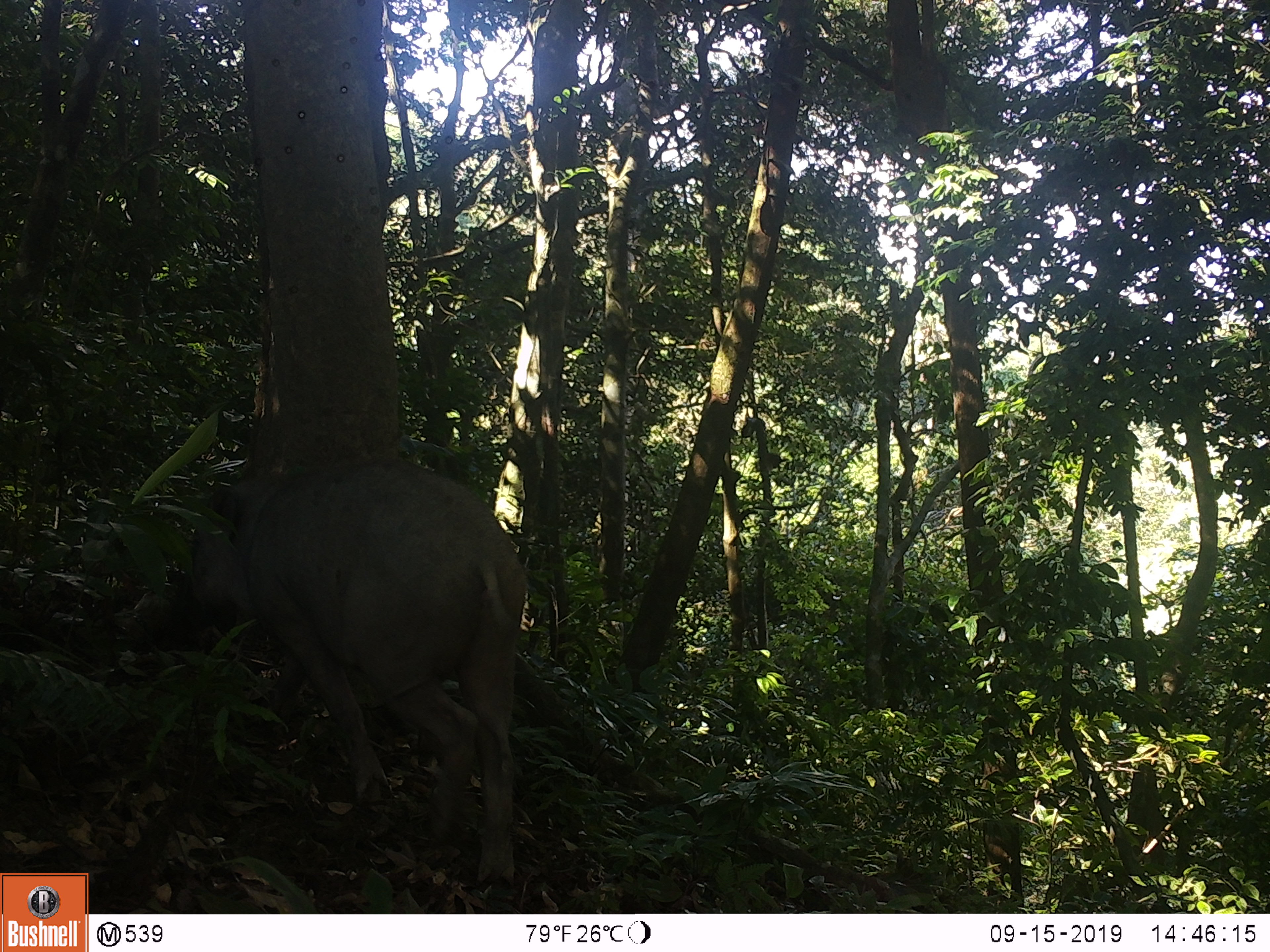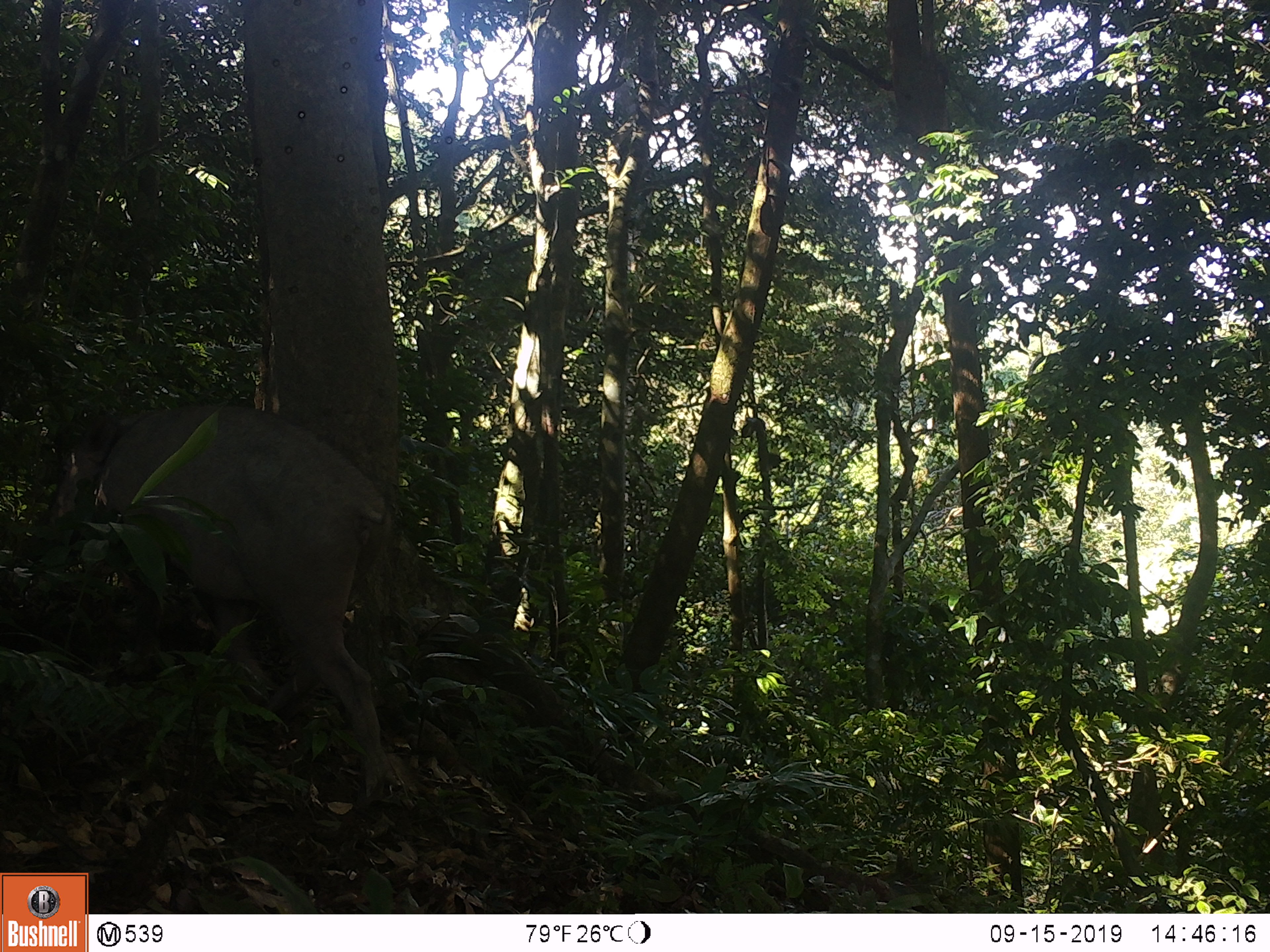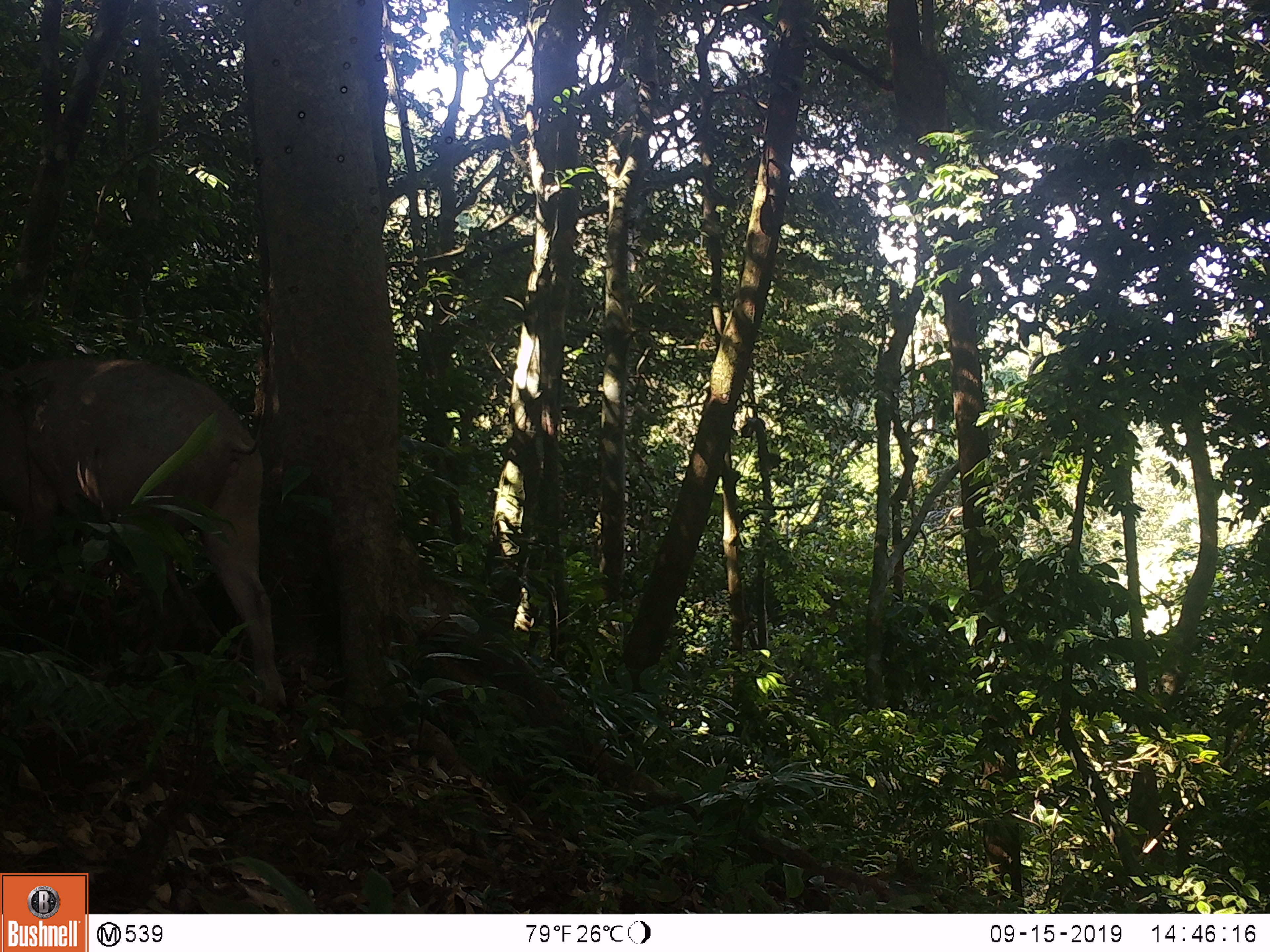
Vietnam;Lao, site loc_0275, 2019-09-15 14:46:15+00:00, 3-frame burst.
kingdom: Animalia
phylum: Chordata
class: Mammalia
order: Artiodactyla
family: Suidae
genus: Sus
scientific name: Sus scrofa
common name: eurasian wild pig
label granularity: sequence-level